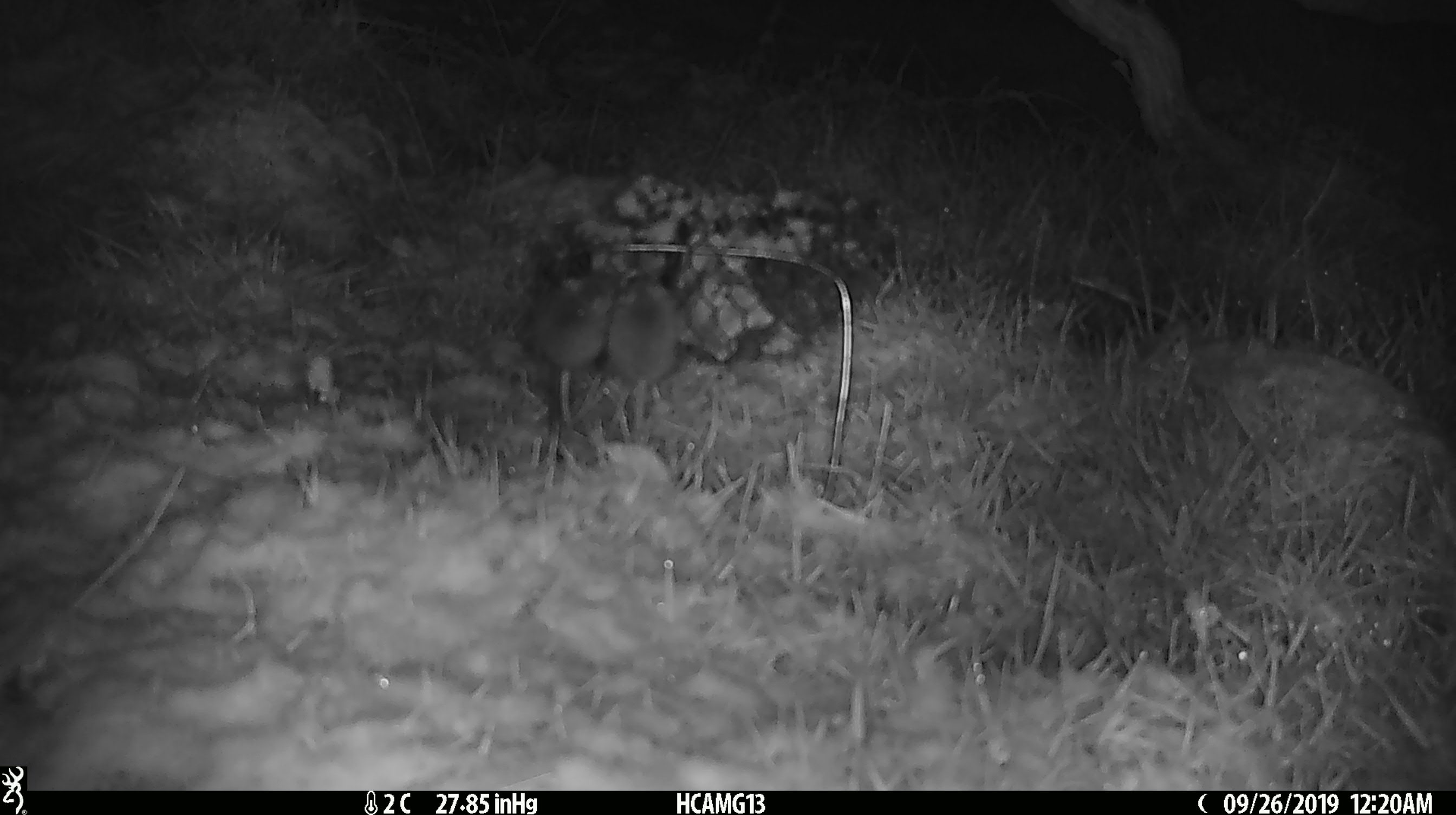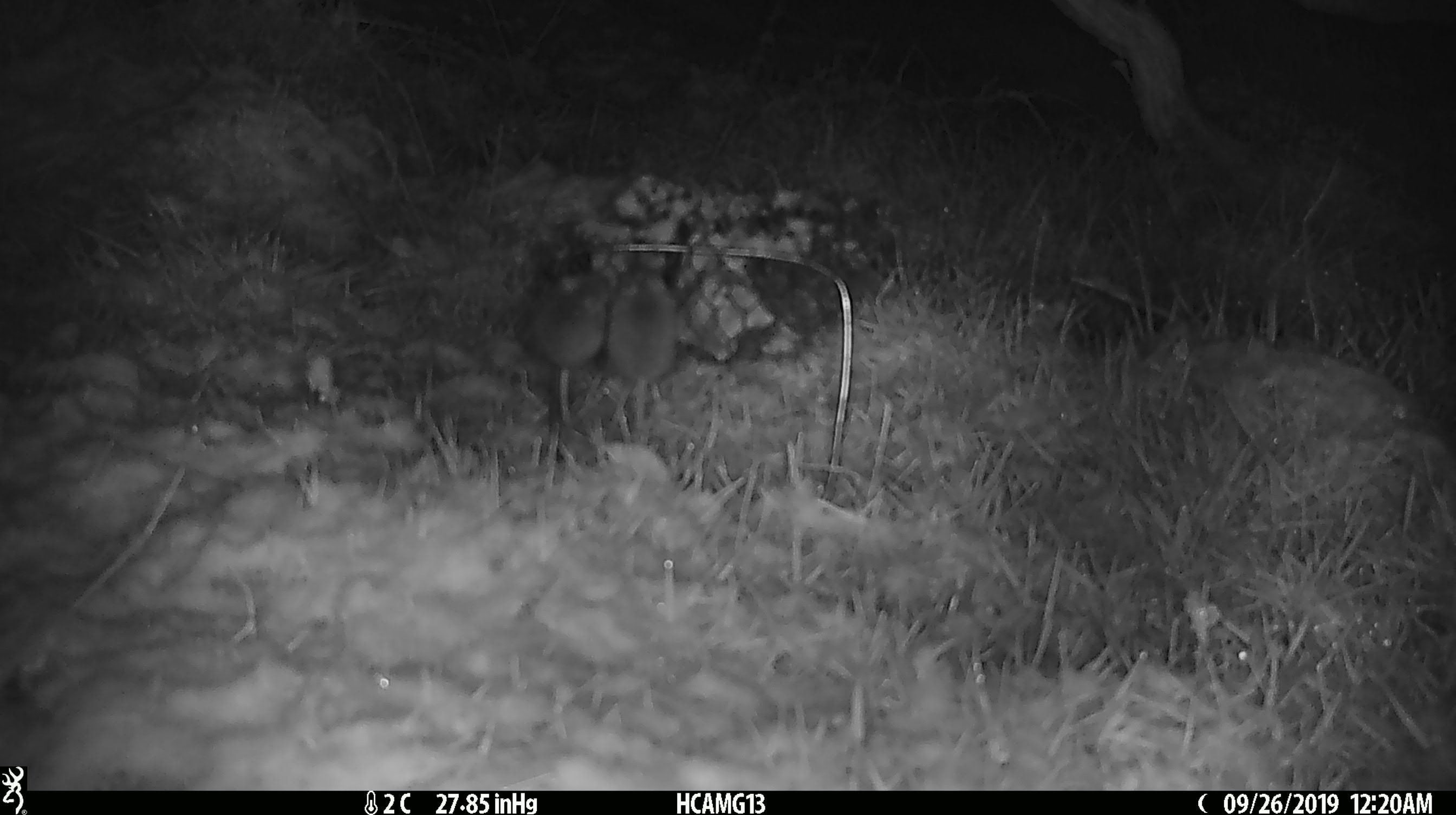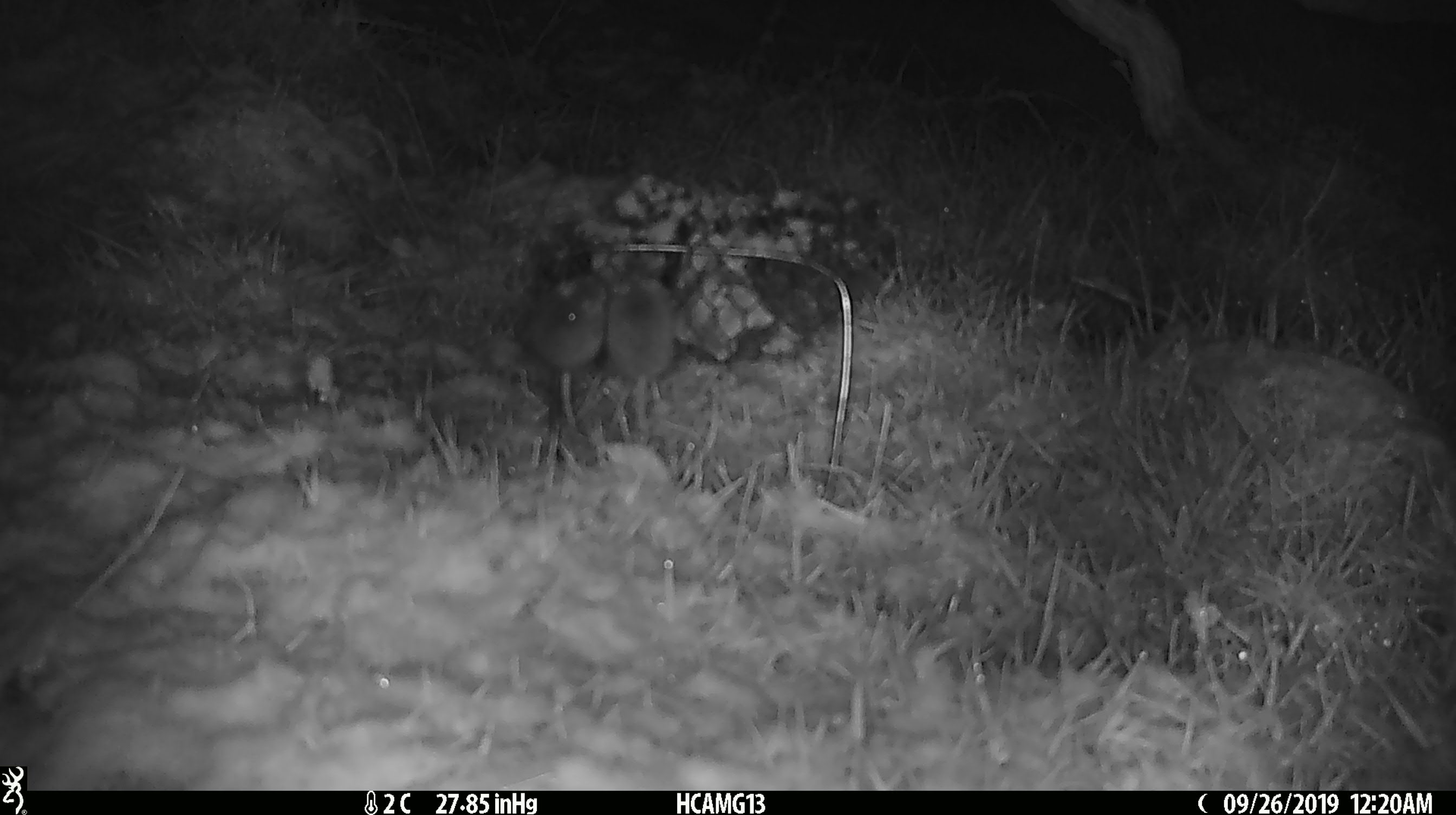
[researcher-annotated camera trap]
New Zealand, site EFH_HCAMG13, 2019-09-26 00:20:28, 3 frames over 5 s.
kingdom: Animalia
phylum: Chordata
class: Mammalia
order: Rodentia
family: Muridae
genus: Mus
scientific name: Mus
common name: mouse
Mouse (Mus).